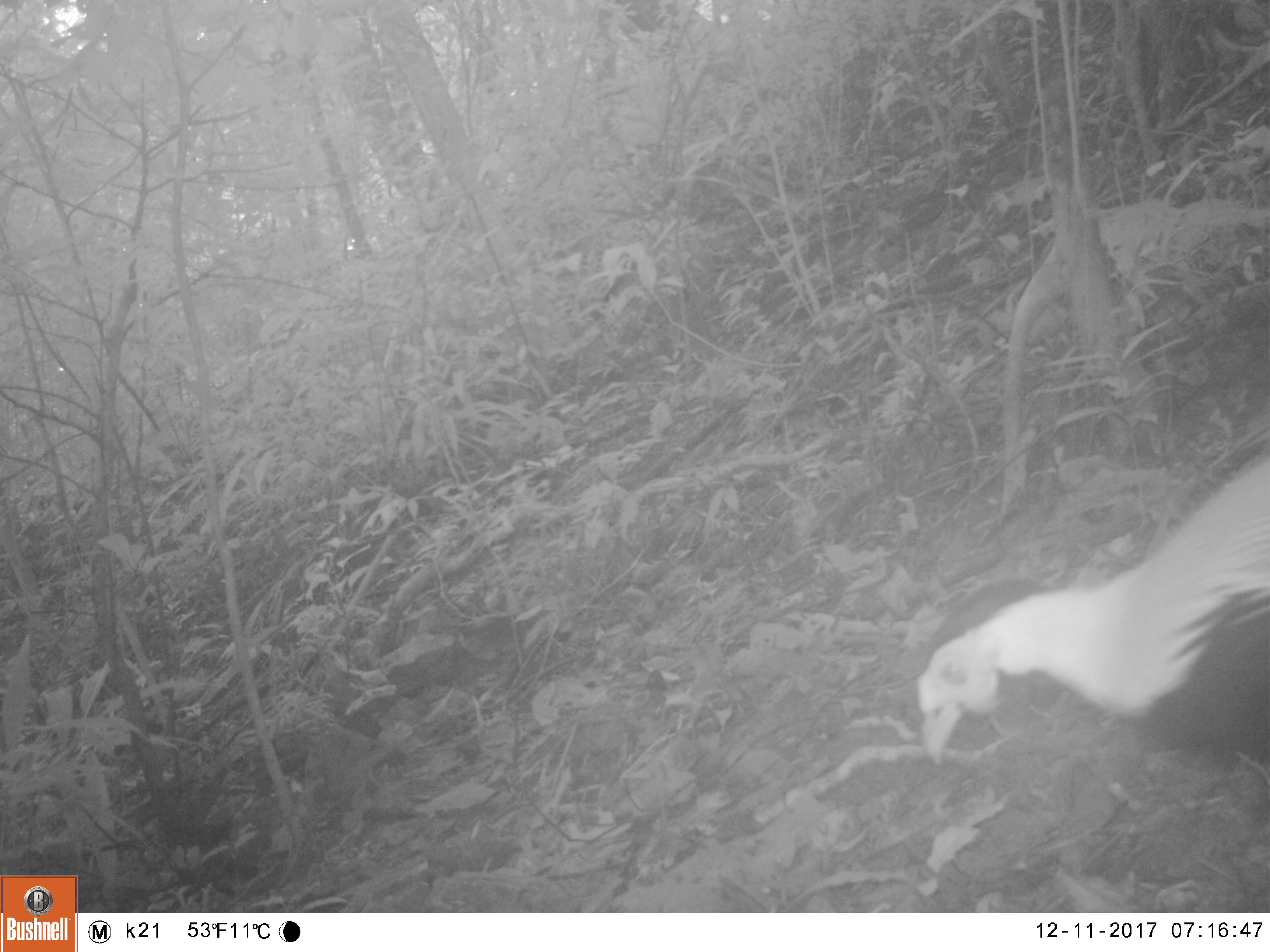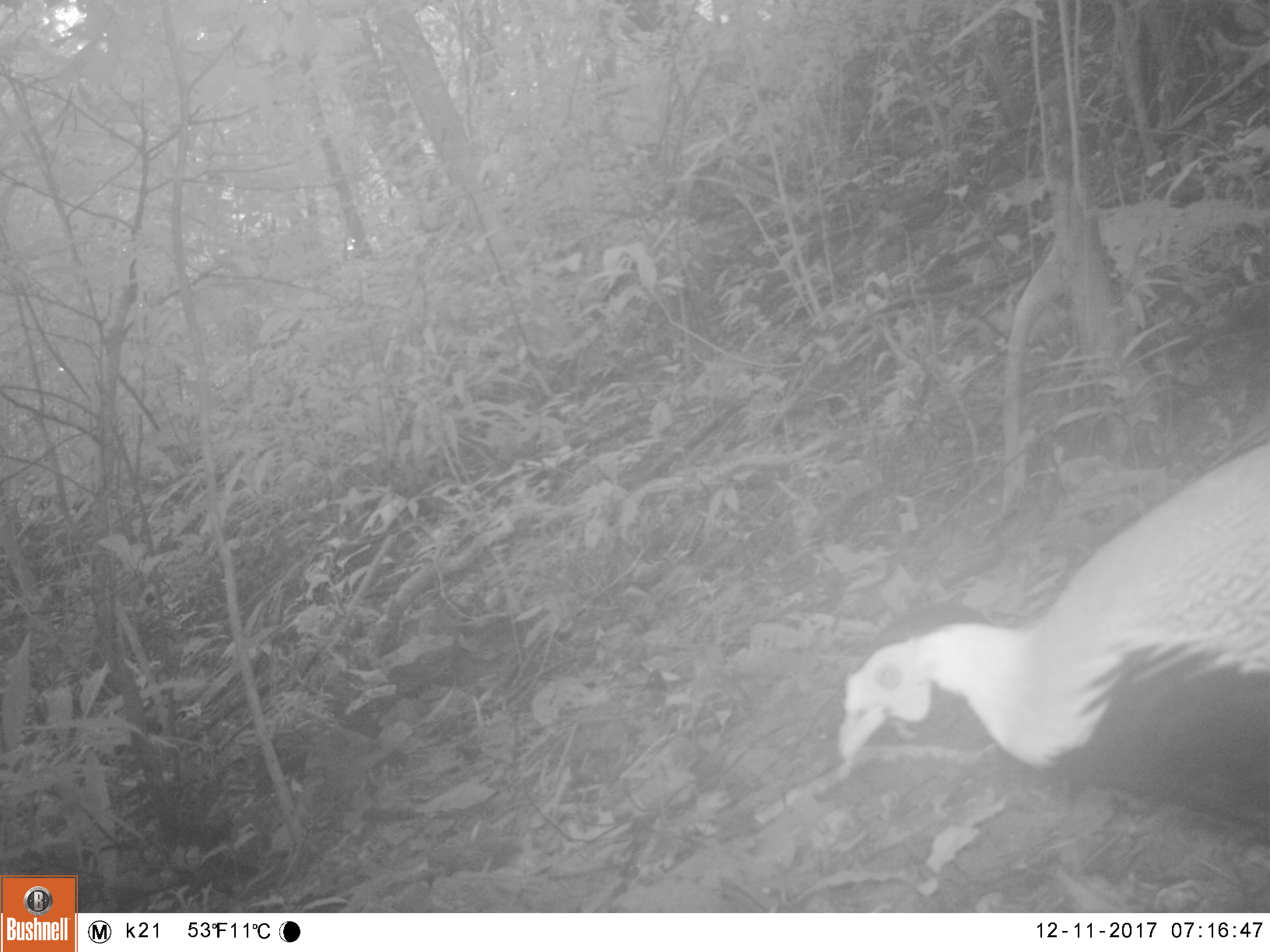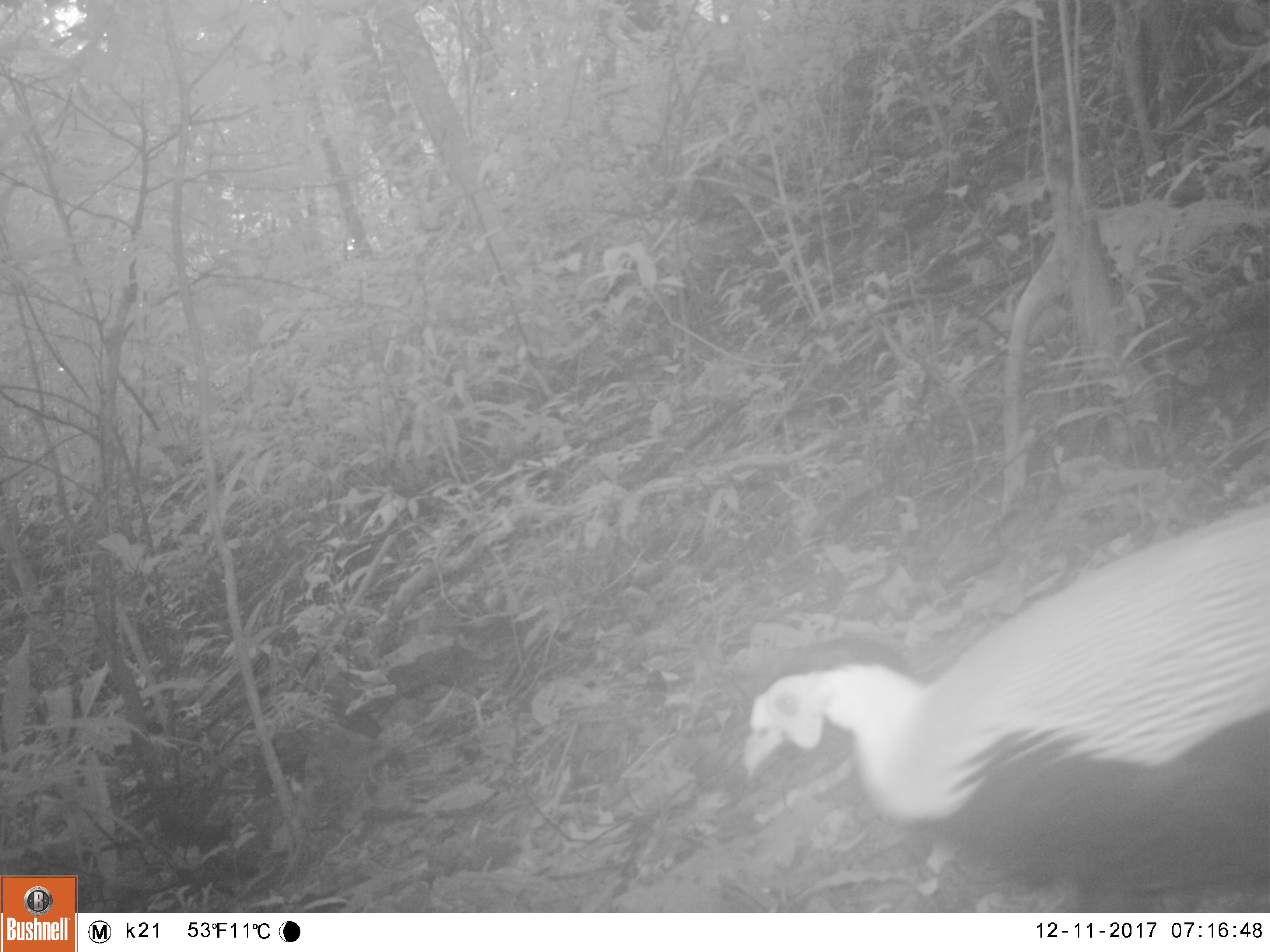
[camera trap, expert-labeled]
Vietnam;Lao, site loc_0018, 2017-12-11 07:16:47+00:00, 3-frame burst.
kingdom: Animalia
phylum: Chordata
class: Aves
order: Galliformes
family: Phasianidae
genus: Lophura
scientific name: Lophura nycthemera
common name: silver pheasant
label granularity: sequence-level